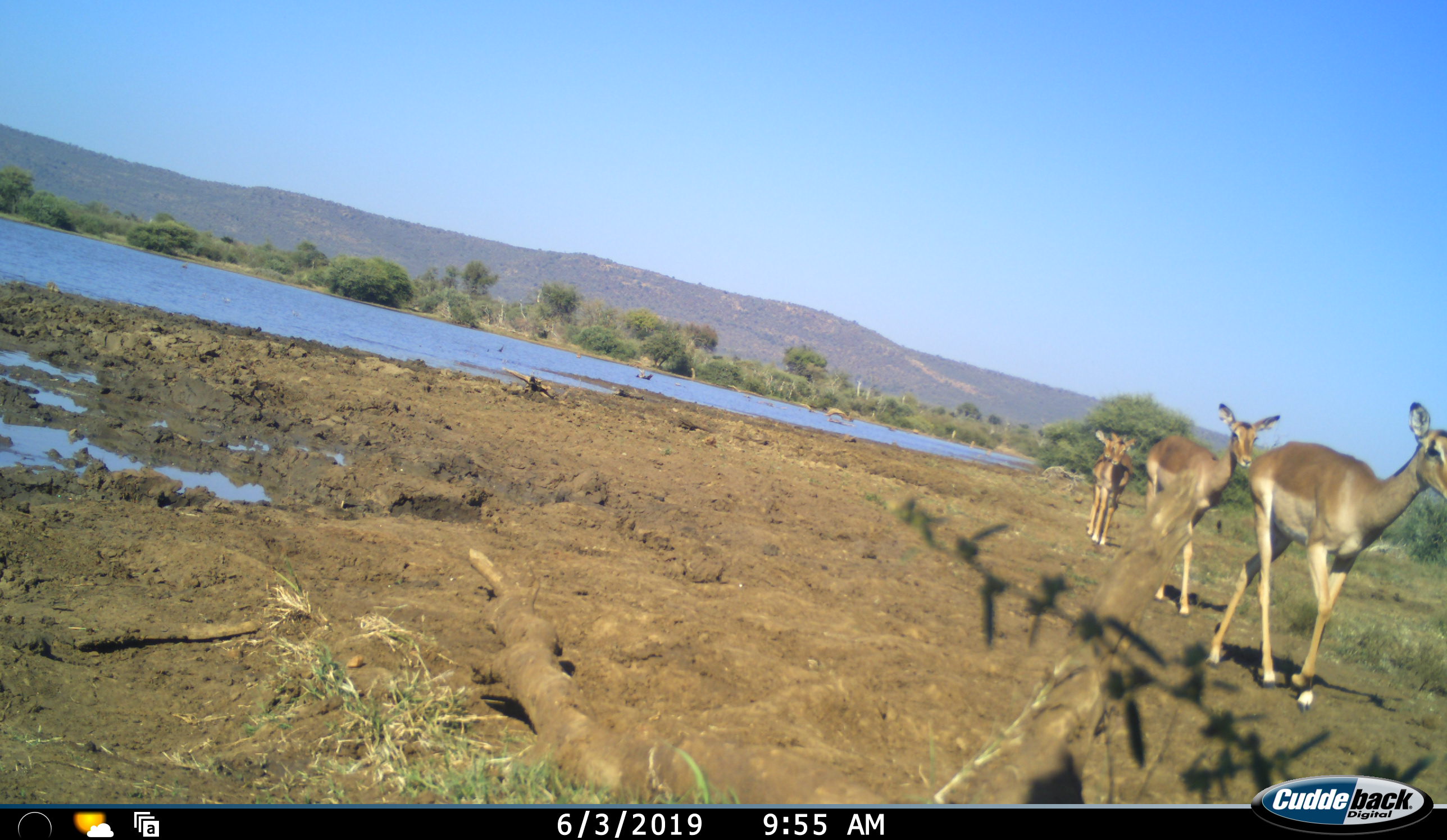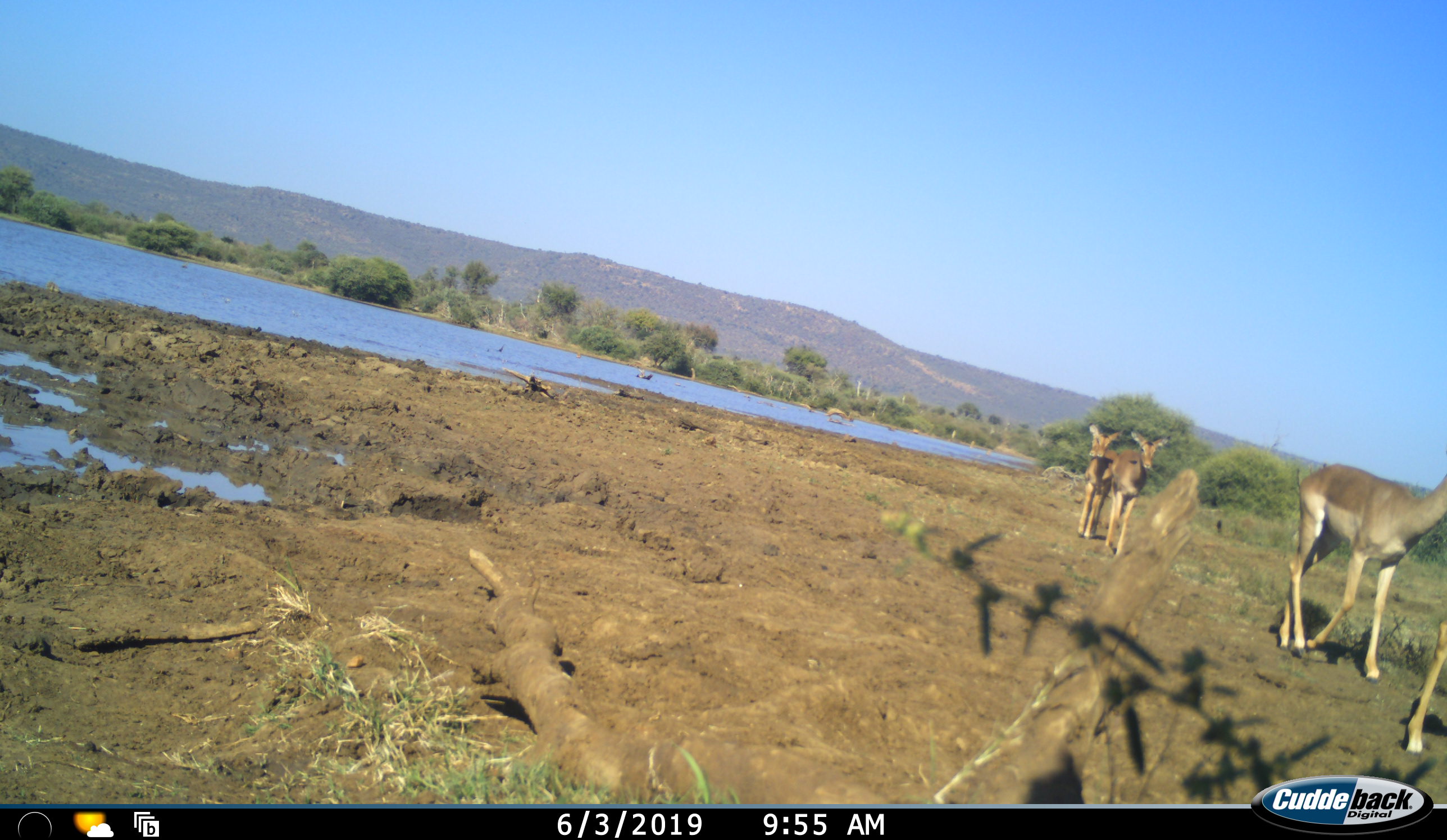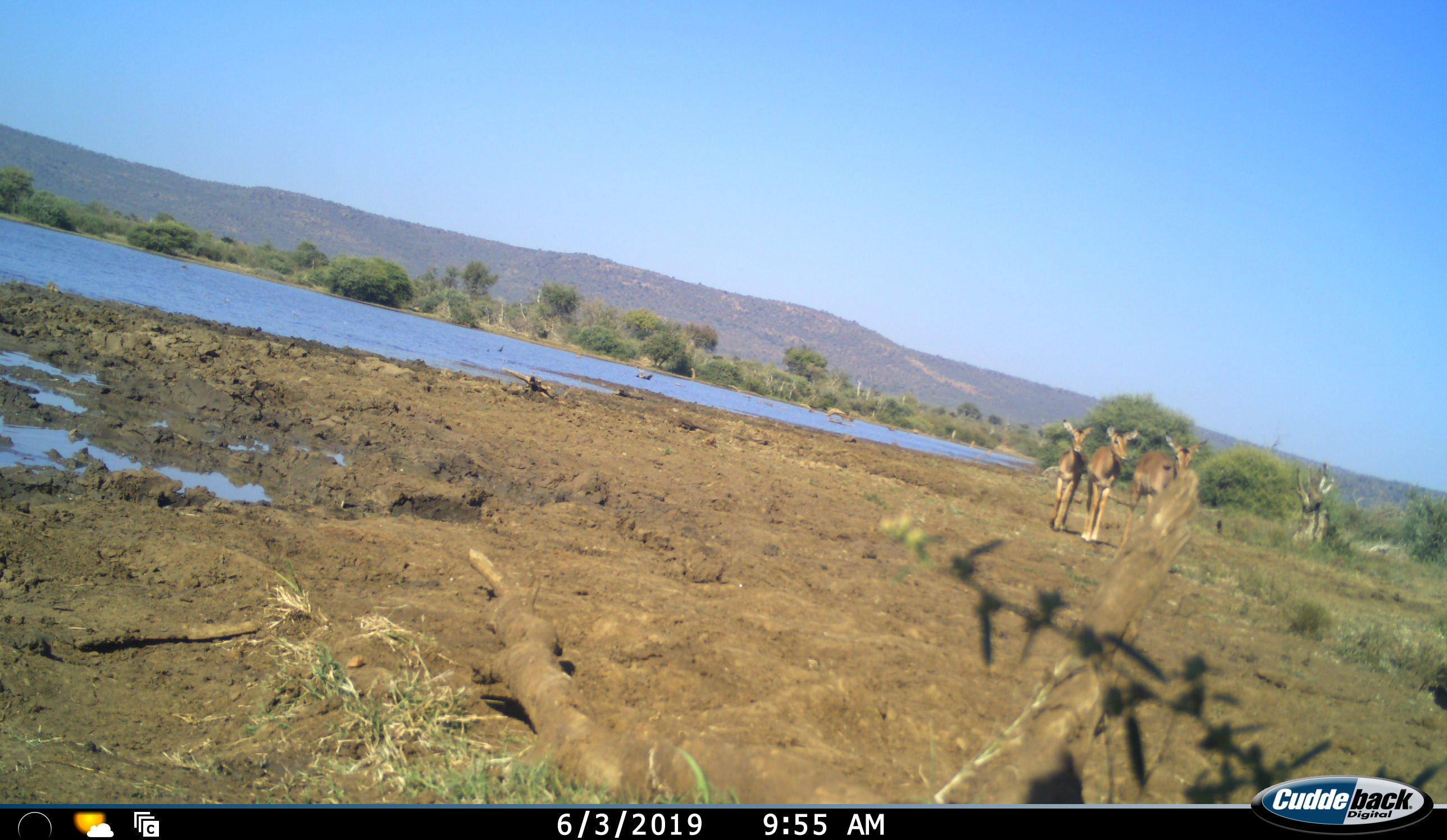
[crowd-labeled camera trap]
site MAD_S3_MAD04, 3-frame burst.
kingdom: Animalia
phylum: Chordata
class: Mammalia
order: Artiodactyla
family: Bovidae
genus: Aepyceros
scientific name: Aepyceros melampus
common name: impala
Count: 5.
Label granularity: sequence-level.